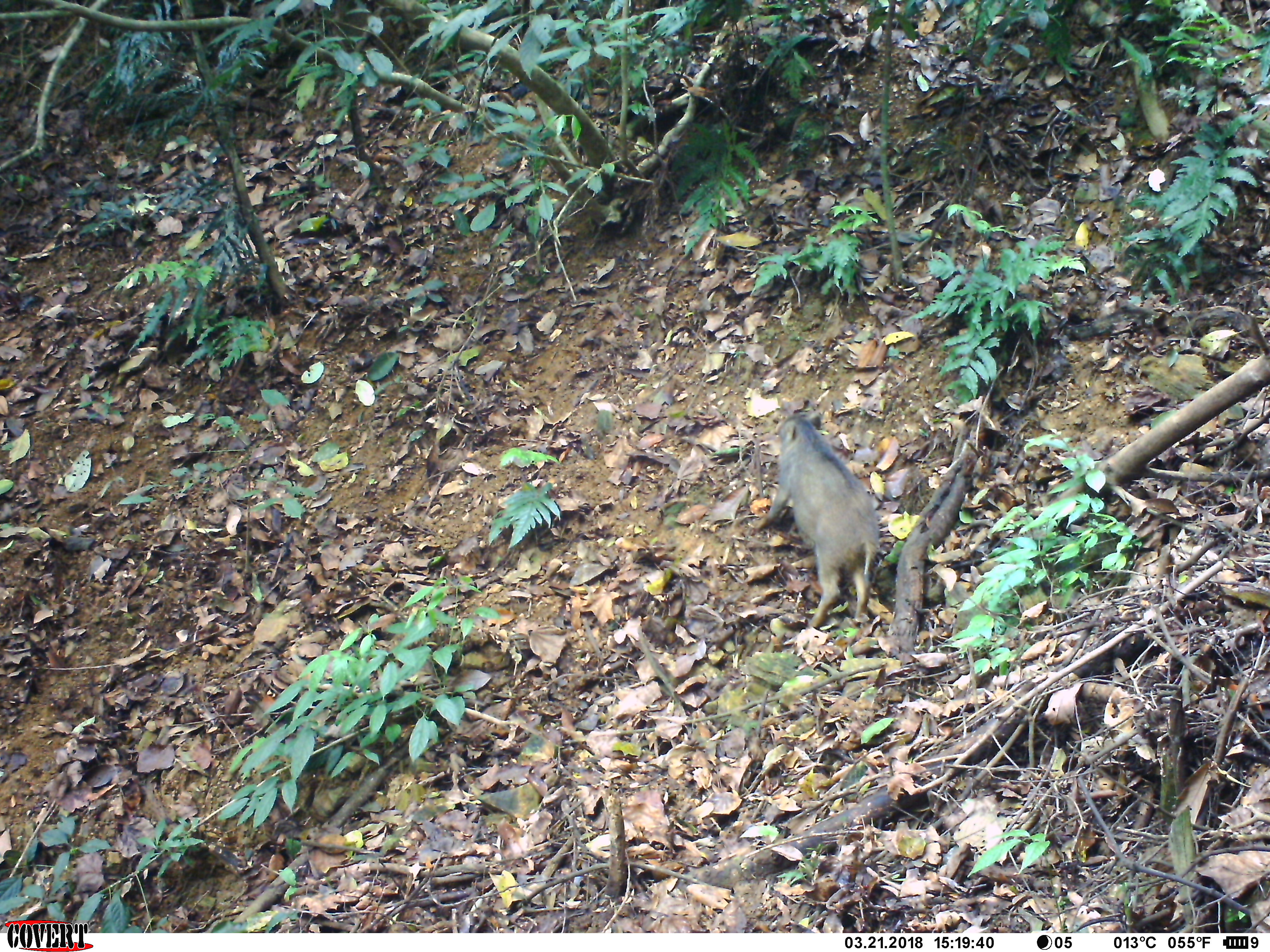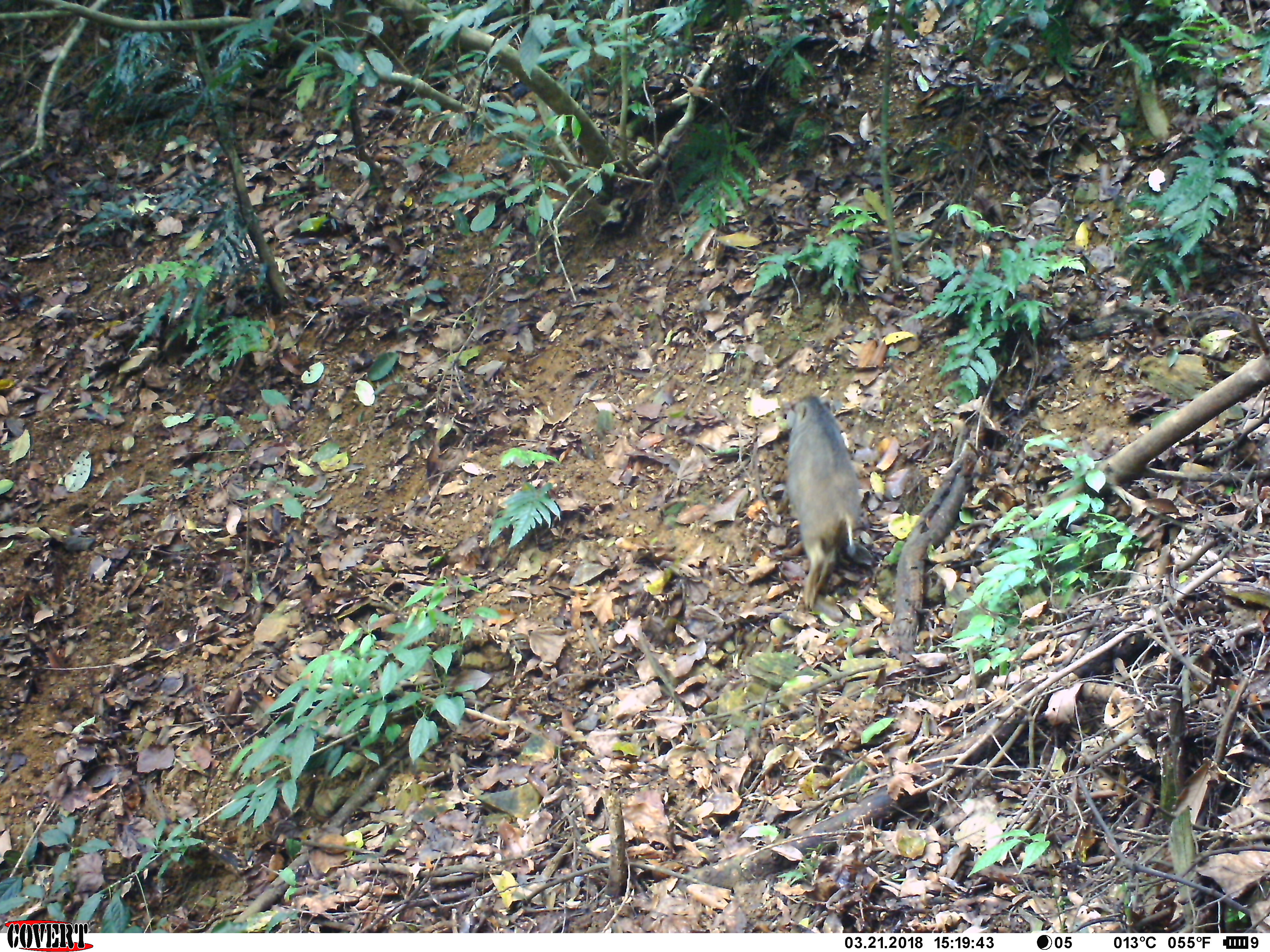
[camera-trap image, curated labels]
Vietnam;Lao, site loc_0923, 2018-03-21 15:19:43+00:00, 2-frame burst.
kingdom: Animalia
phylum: Chordata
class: Mammalia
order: Artiodactyla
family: Suidae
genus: Sus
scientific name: Sus scrofa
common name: eurasian wild pig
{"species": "eurasian wild pig (Sus scrofa)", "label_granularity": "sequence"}